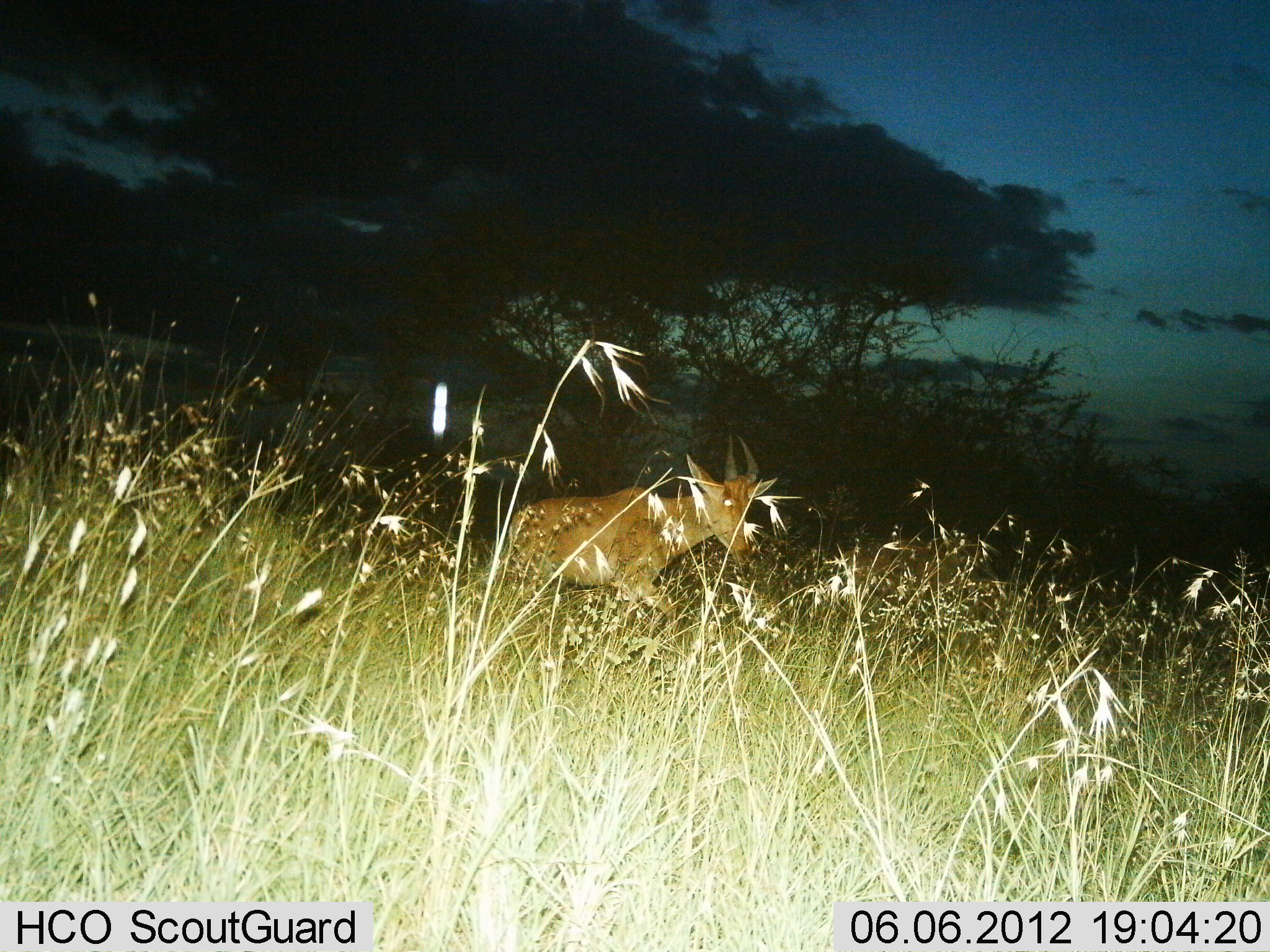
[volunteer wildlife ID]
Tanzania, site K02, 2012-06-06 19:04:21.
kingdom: Animalia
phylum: Chordata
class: Mammalia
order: Artiodactyla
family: Bovidae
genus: Alcelaphus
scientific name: Alcelaphus buselaphus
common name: hartebeest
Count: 1.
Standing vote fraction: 30%.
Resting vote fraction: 0%.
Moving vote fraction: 70%.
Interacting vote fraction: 0%.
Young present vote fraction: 0%.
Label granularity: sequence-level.